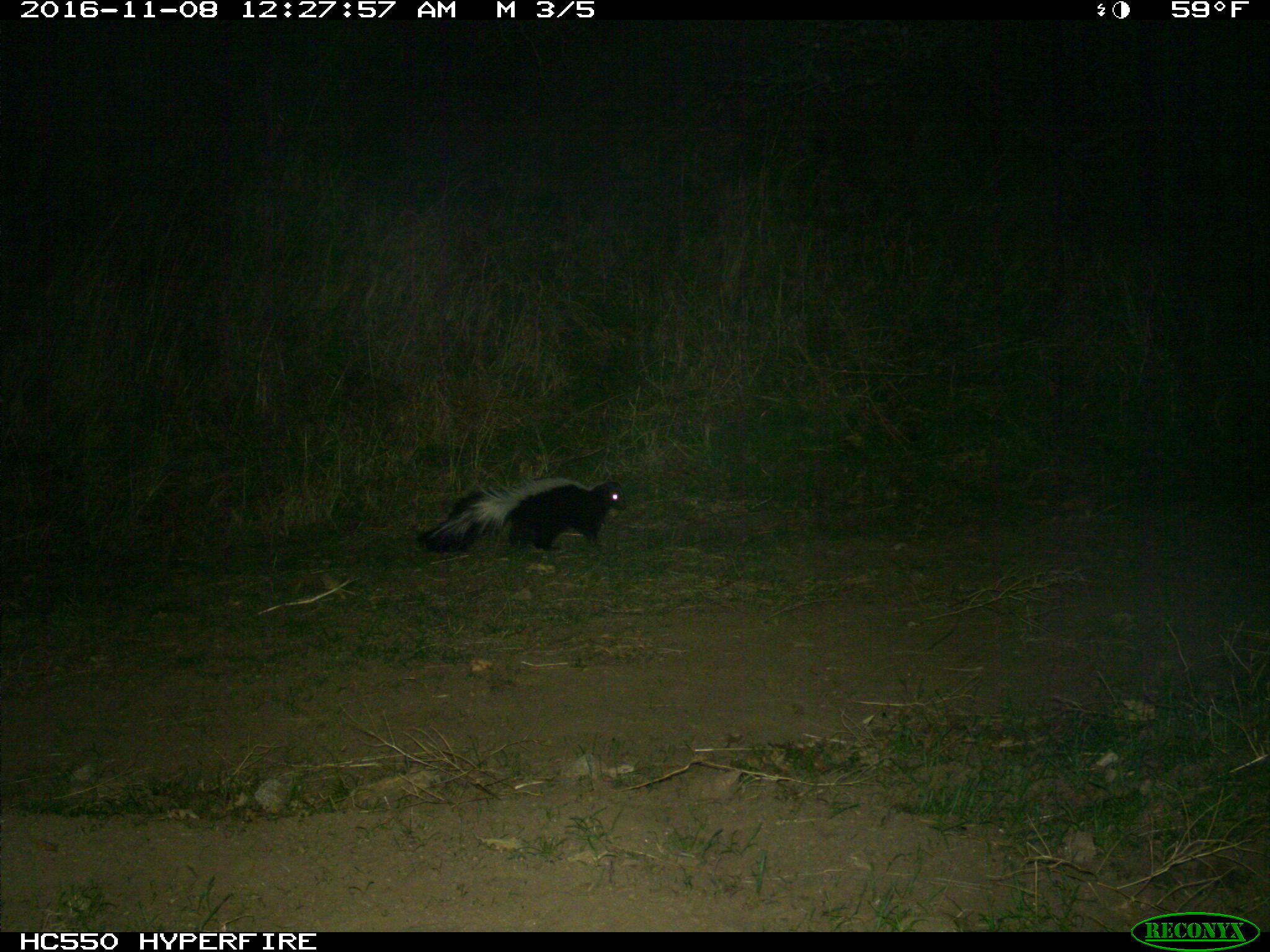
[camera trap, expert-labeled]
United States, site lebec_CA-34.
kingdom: Animalia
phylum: Chordata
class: Mammalia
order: Carnivora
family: Mephitidae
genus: Mephitis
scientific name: Mephitis mephitis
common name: striped skunk